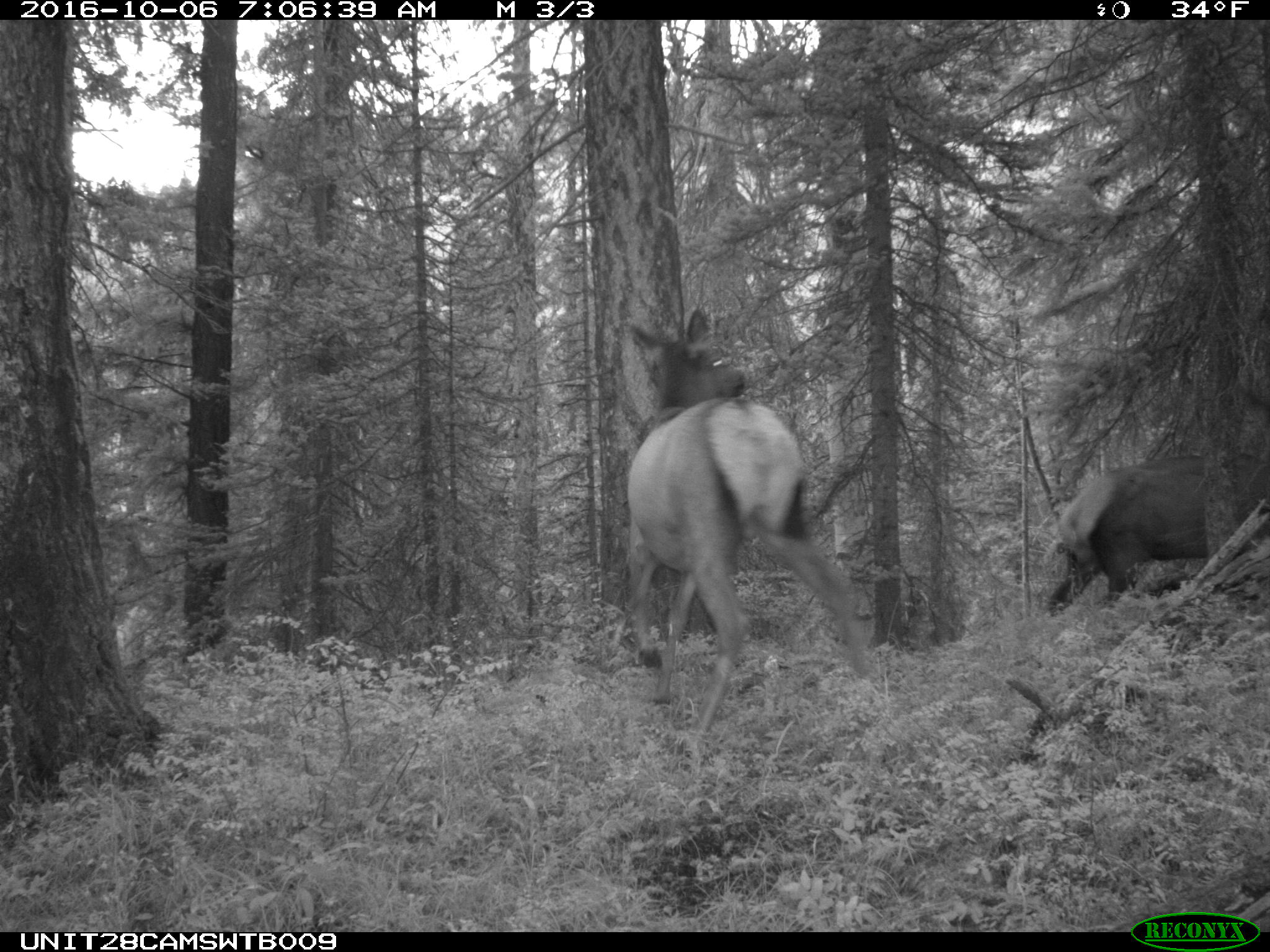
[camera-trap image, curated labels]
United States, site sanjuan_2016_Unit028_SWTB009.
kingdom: Animalia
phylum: Chordata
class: Mammalia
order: Artiodactyla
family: Cervidae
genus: Cervus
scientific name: Cervus elaphus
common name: red deer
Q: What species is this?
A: Cervus elaphus (red deer).